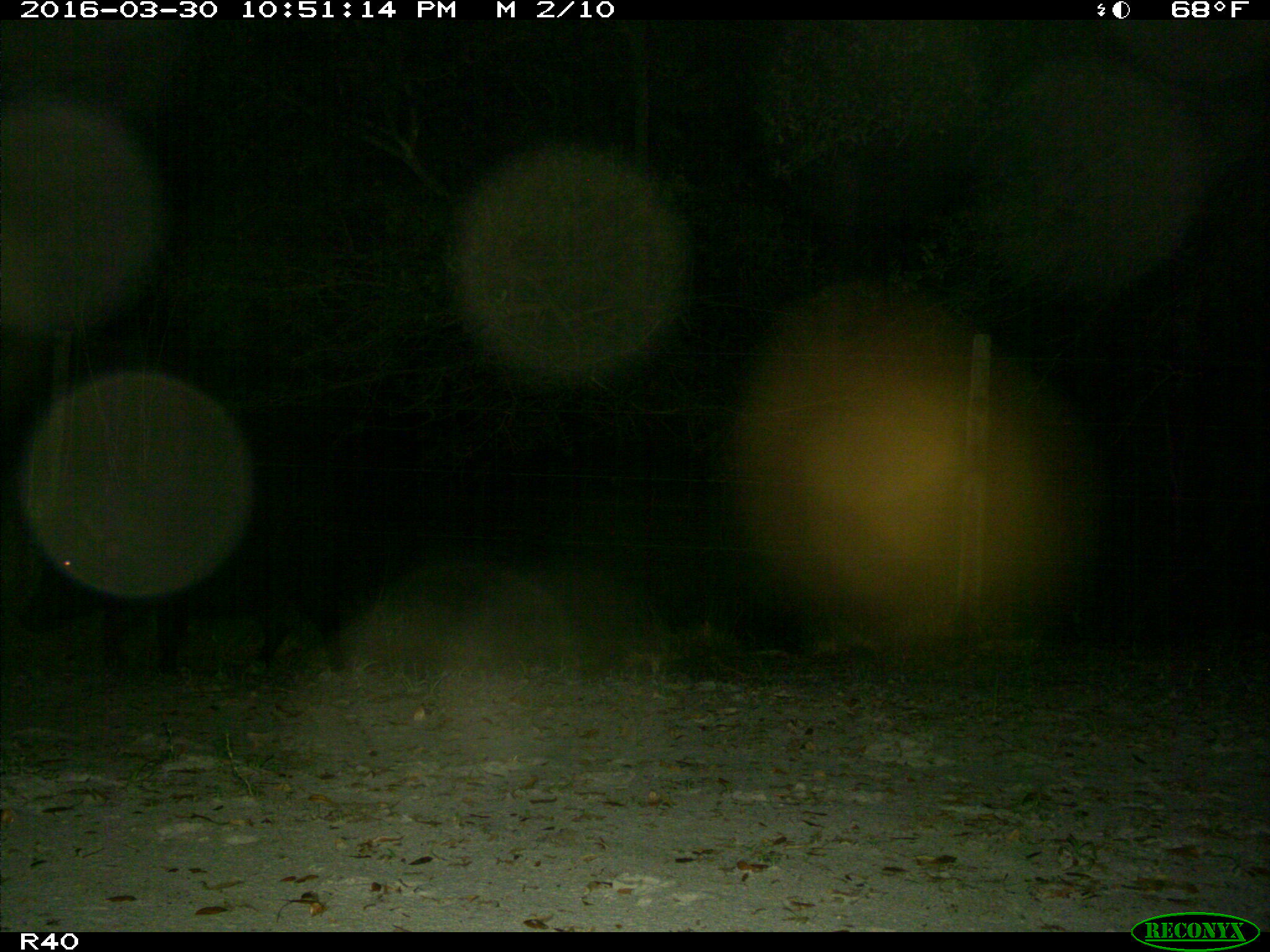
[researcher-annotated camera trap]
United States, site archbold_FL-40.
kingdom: Animalia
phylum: Chordata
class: Mammalia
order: Artiodactyla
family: Suidae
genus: Sus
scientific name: Sus scrofa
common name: wild boar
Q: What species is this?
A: Sus scrofa (wild boar).